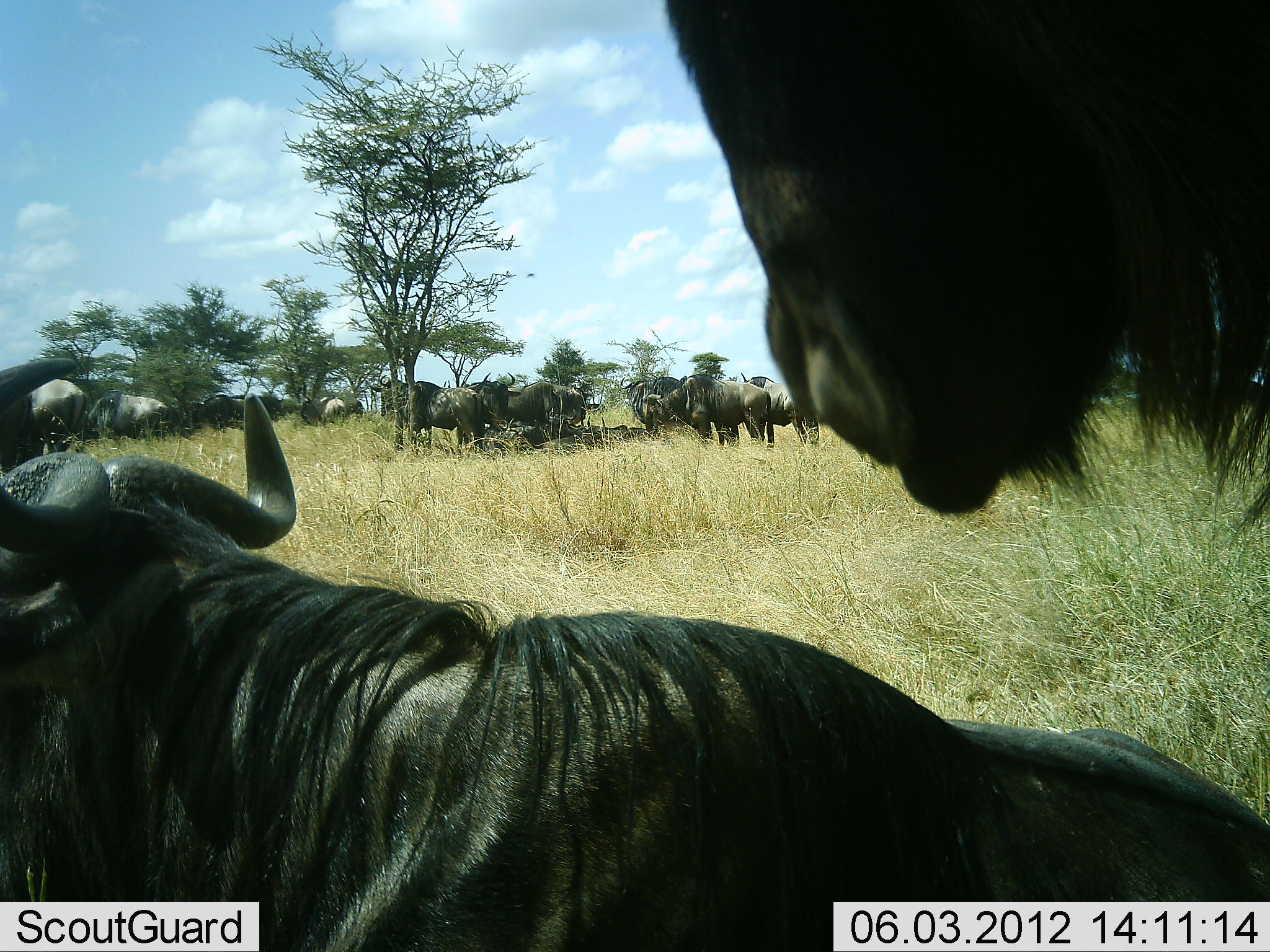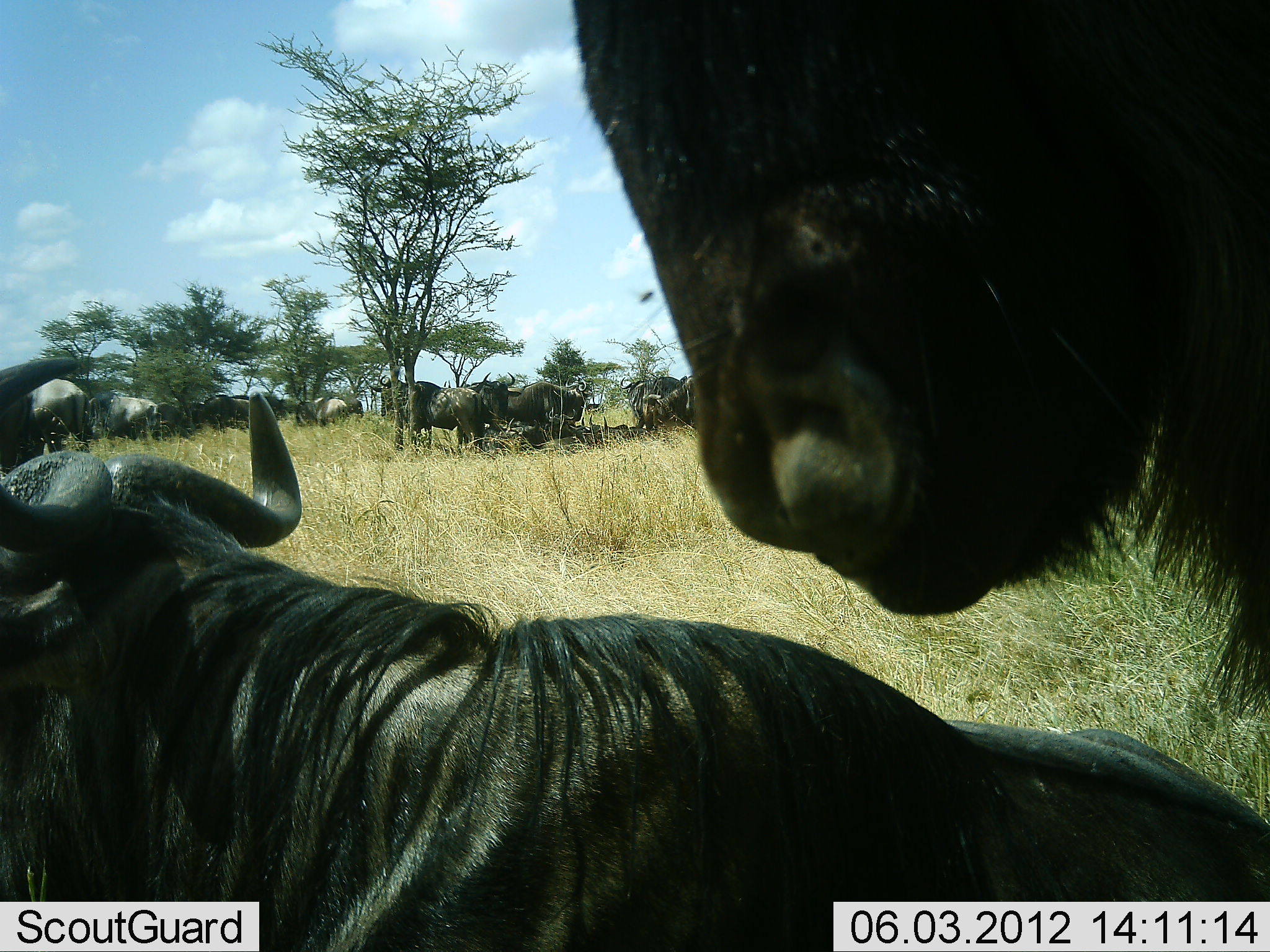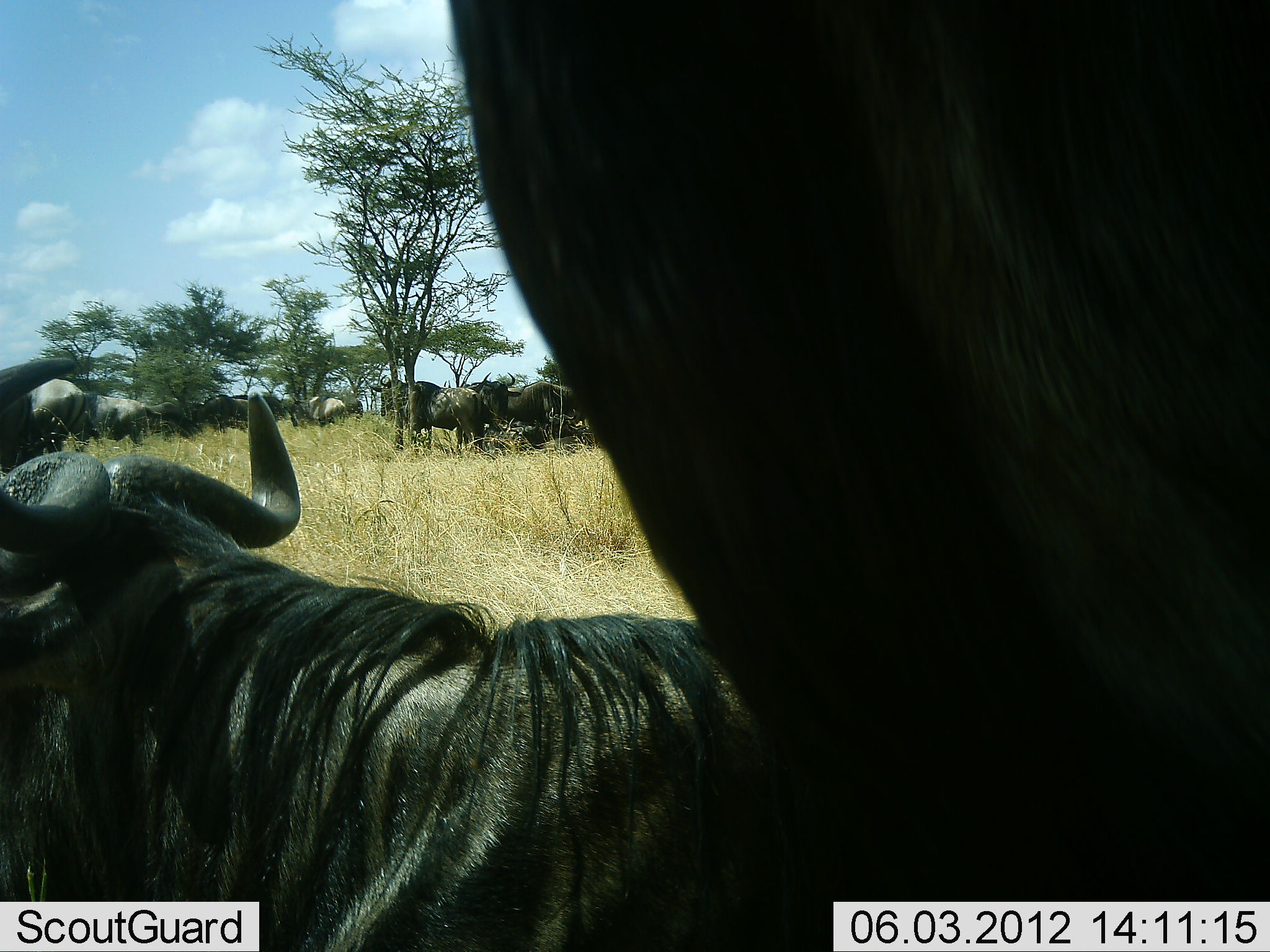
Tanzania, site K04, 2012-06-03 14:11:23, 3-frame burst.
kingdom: Animalia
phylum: Chordata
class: Mammalia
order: Artiodactyla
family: Bovidae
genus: Connochaetes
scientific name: Connochaetes taurinus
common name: blue wildebeest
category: wildebeest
Wildebeest (blue wildebeest) (Connochaetes taurinus), count 11-50. Behavior (volunteer vote fractions): standing 82%, resting 91%, moving 36%, interacting 9%. Young present (vote fraction): 0%. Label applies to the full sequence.